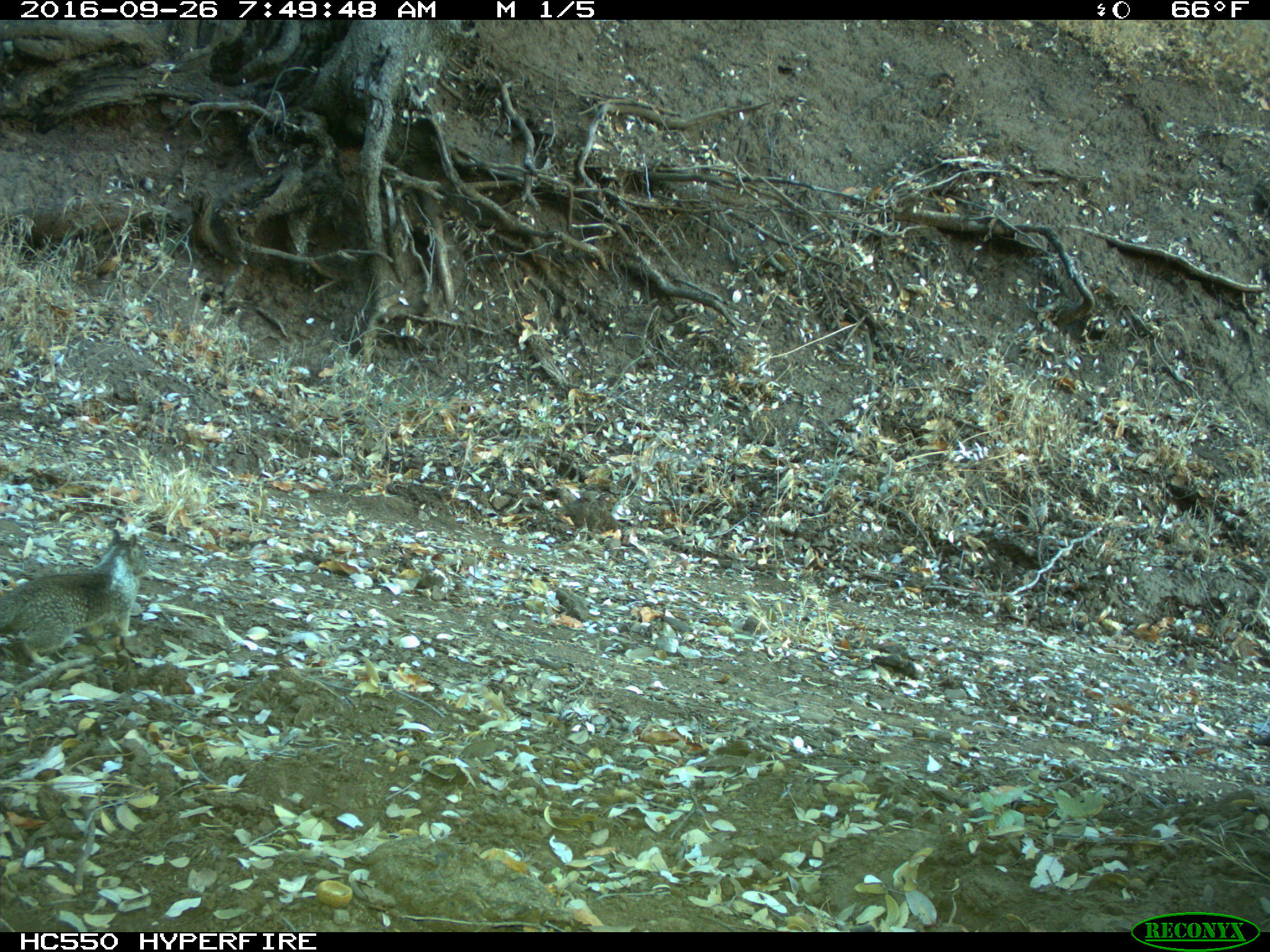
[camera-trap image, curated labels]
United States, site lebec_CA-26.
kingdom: Animalia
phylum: Chordata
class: Mammalia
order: Rodentia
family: Sciuridae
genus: Otospermophilus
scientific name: Otospermophilus beecheyi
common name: california ground squirrel